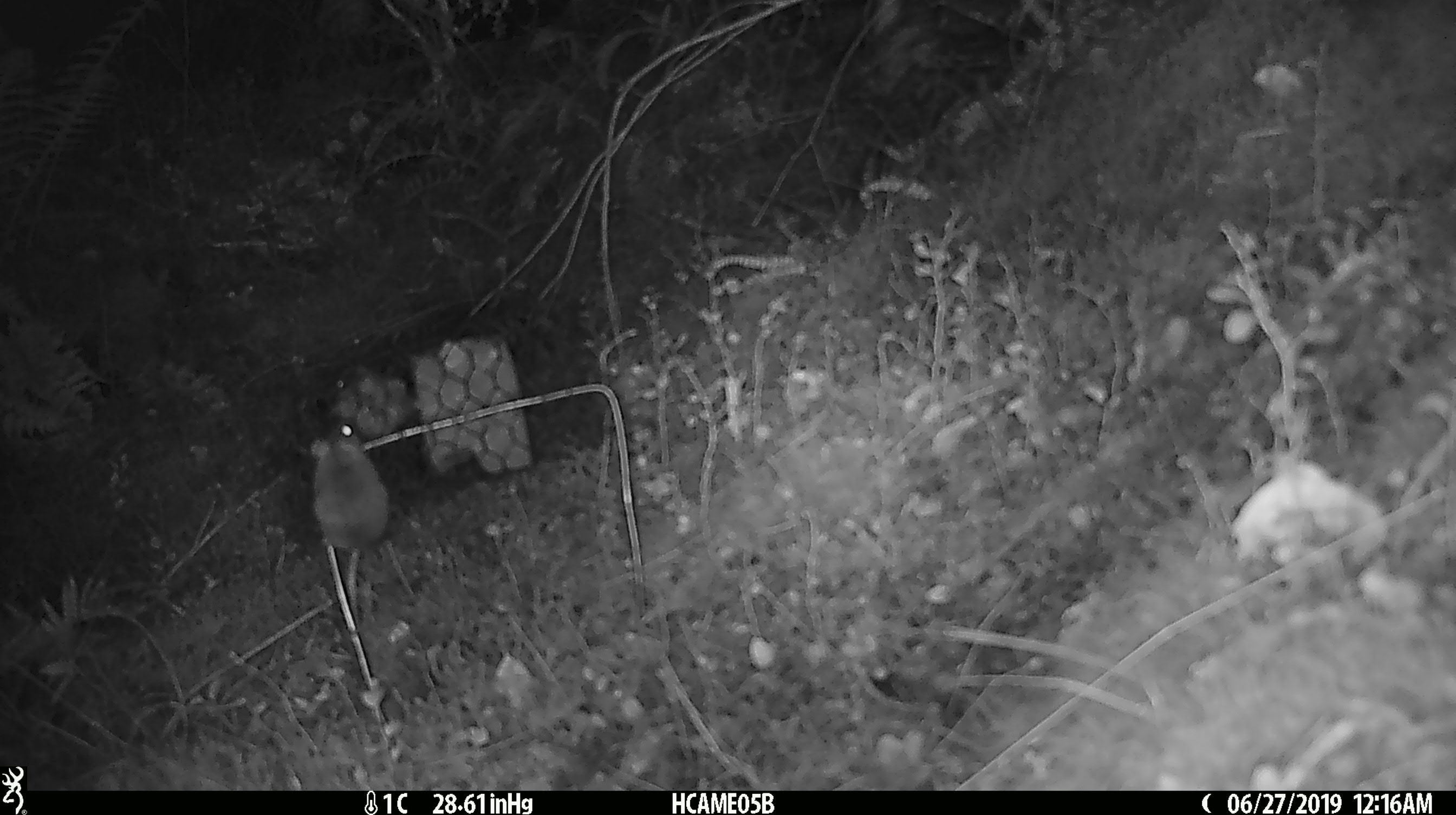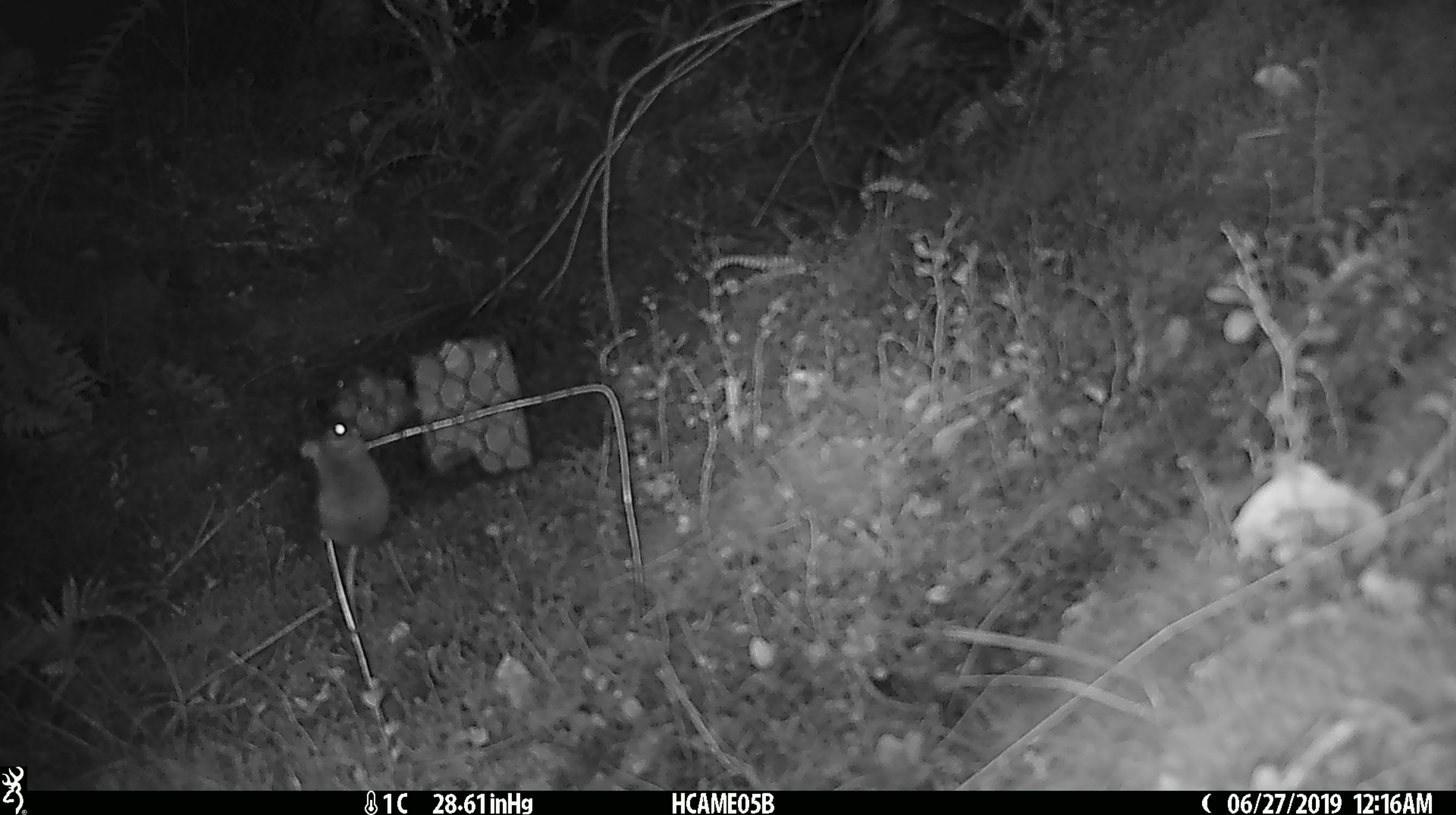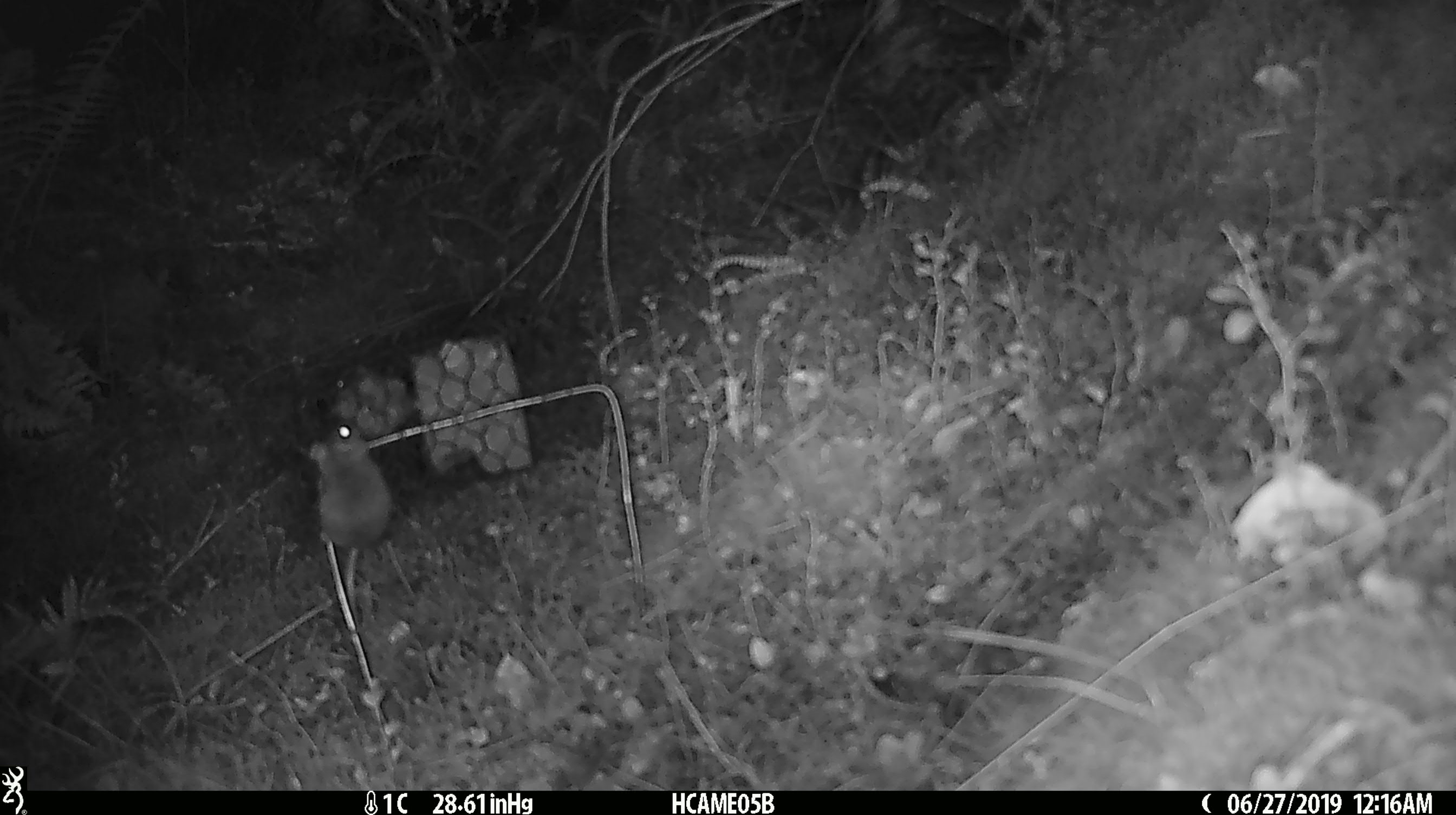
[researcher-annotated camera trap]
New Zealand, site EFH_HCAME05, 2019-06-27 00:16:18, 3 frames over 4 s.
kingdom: Animalia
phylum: Chordata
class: Mammalia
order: Rodentia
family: Muridae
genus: Mus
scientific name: Mus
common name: mouse